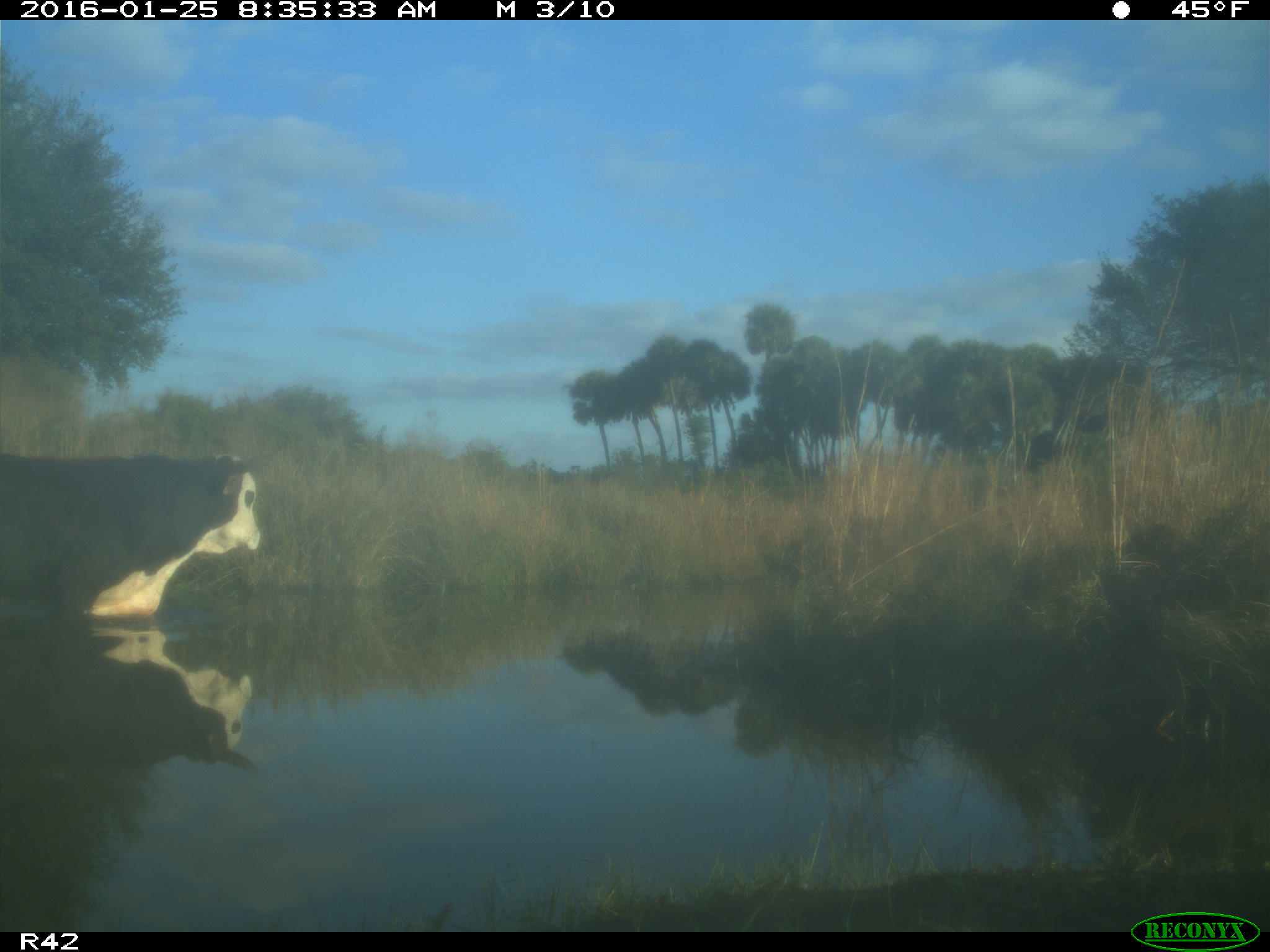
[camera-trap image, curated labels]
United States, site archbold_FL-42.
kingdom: Animalia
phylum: Chordata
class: Mammalia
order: Artiodactyla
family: Bovidae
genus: Bos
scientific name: Bos taurus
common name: domestic cow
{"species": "Bos taurus (domestic cow)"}